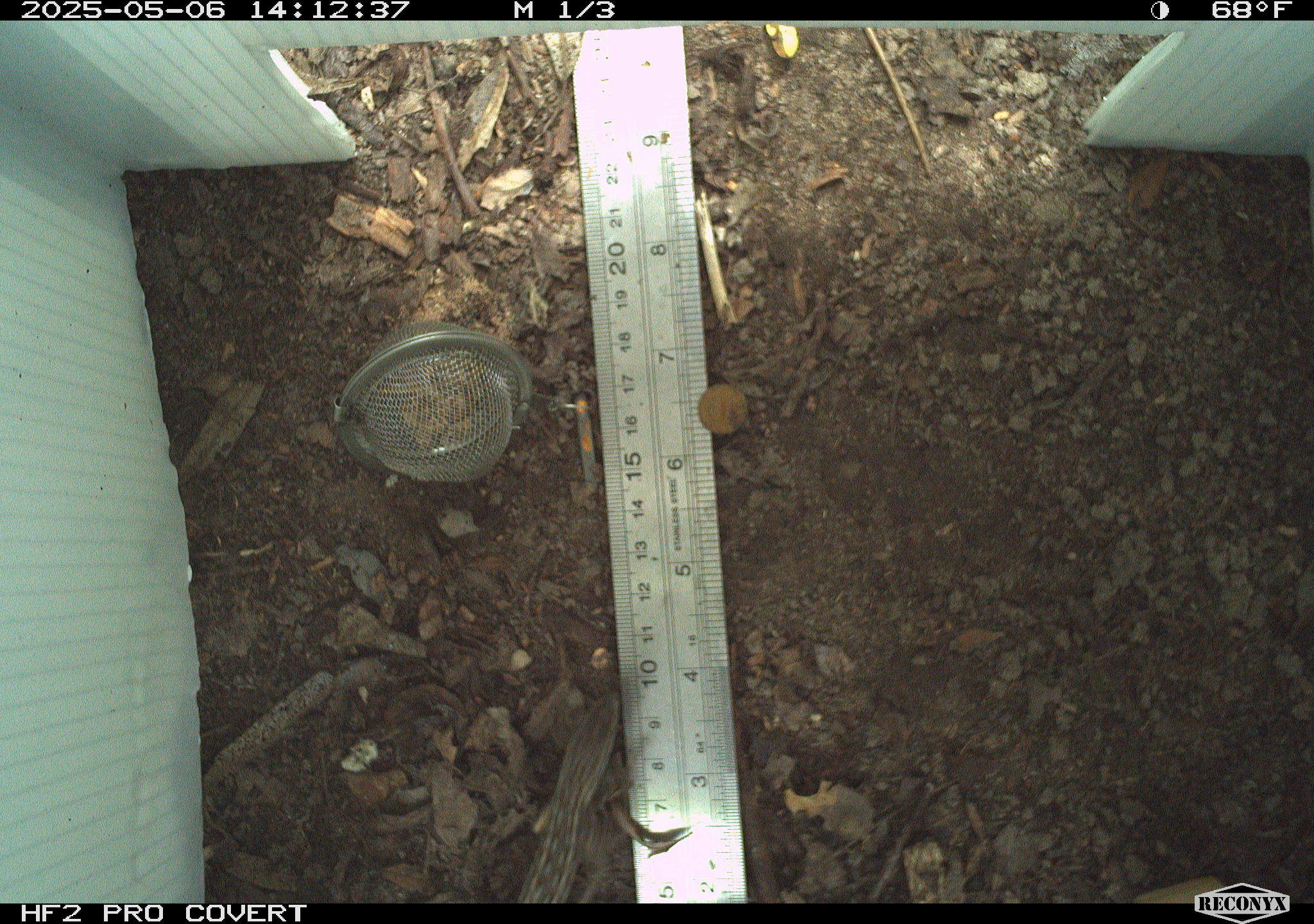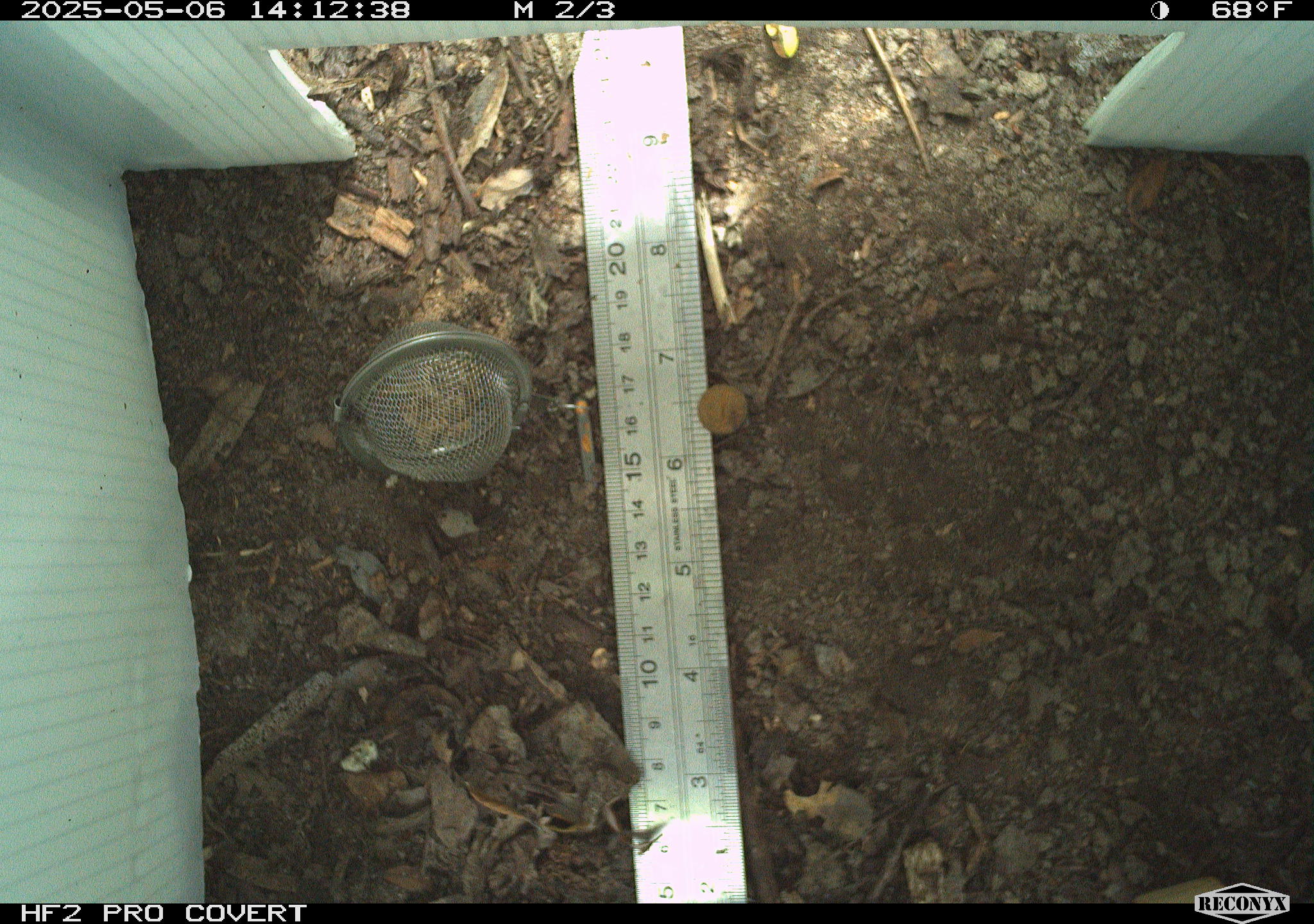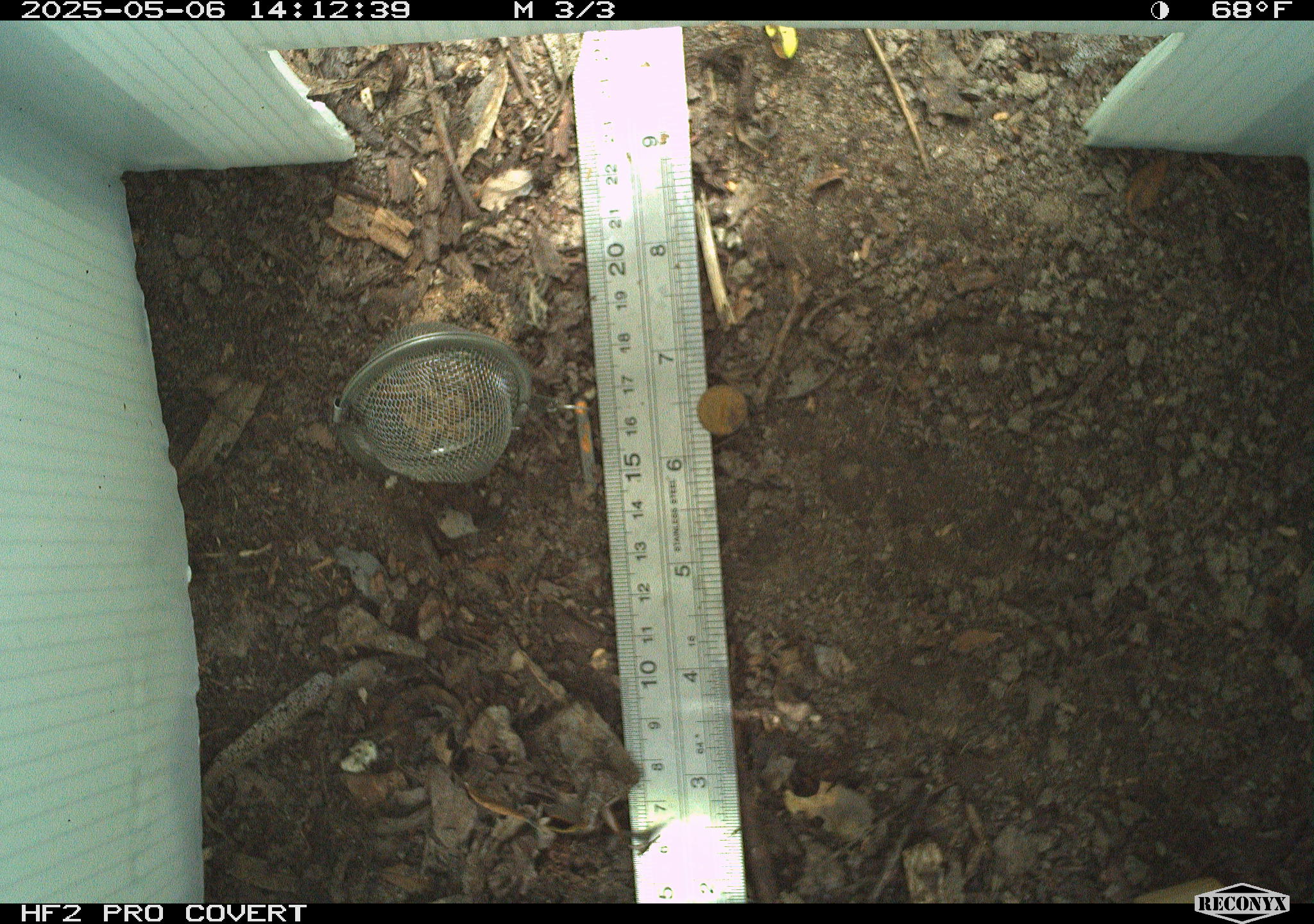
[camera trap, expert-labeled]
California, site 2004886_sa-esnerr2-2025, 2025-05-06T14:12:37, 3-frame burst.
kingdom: Animalia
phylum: Chordata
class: Reptilia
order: Squamata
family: Phrynosomatidae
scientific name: Phrynosomatidae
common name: north american spiny lizards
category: sceloporus/uta species